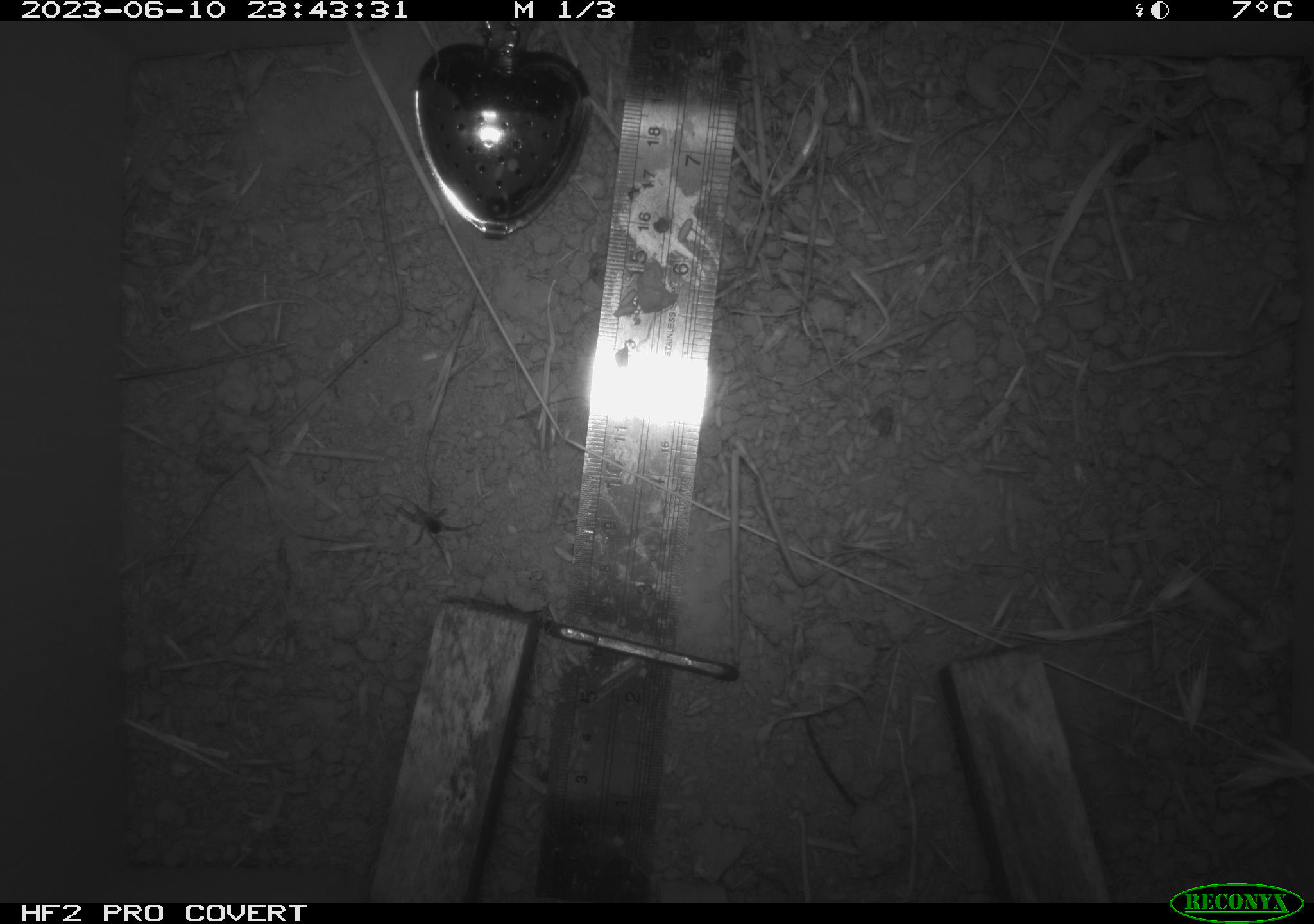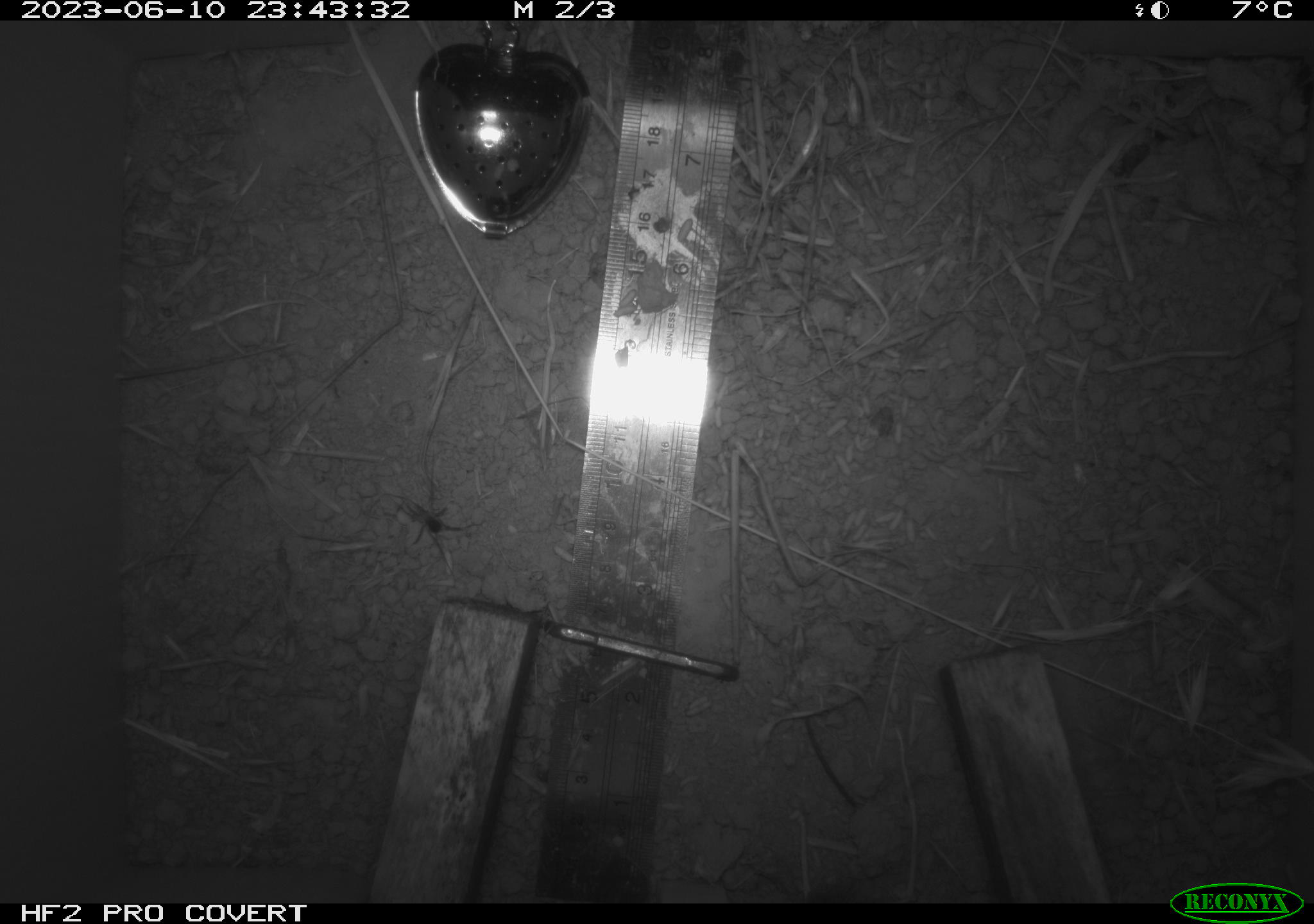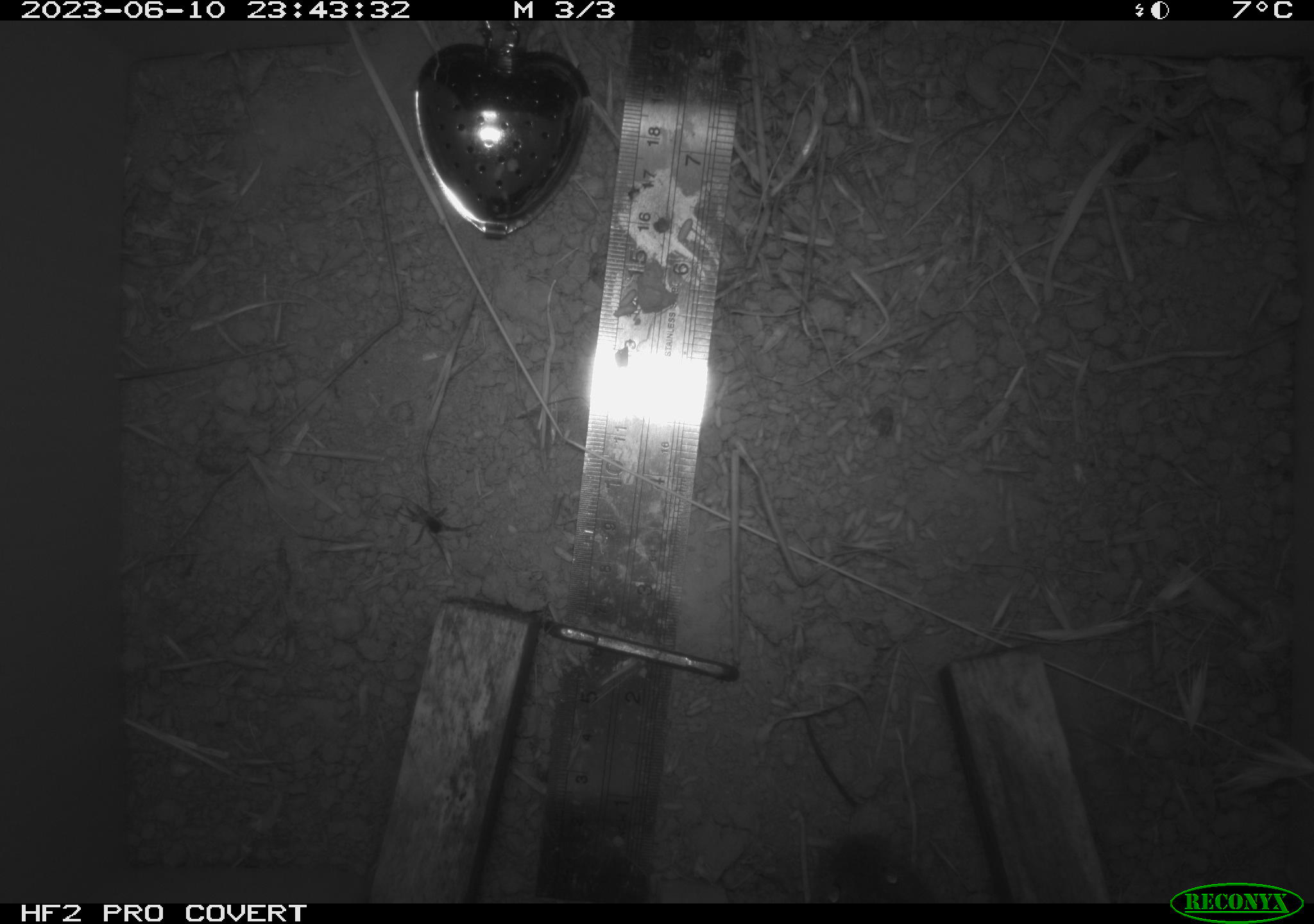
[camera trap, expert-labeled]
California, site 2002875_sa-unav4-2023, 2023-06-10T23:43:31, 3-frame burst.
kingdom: Animalia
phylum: Chordata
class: Mammalia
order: Rodentia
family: Cricetidae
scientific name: Arvicolinae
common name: voles, lemmings, and muskrats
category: arvicolinae subfamily